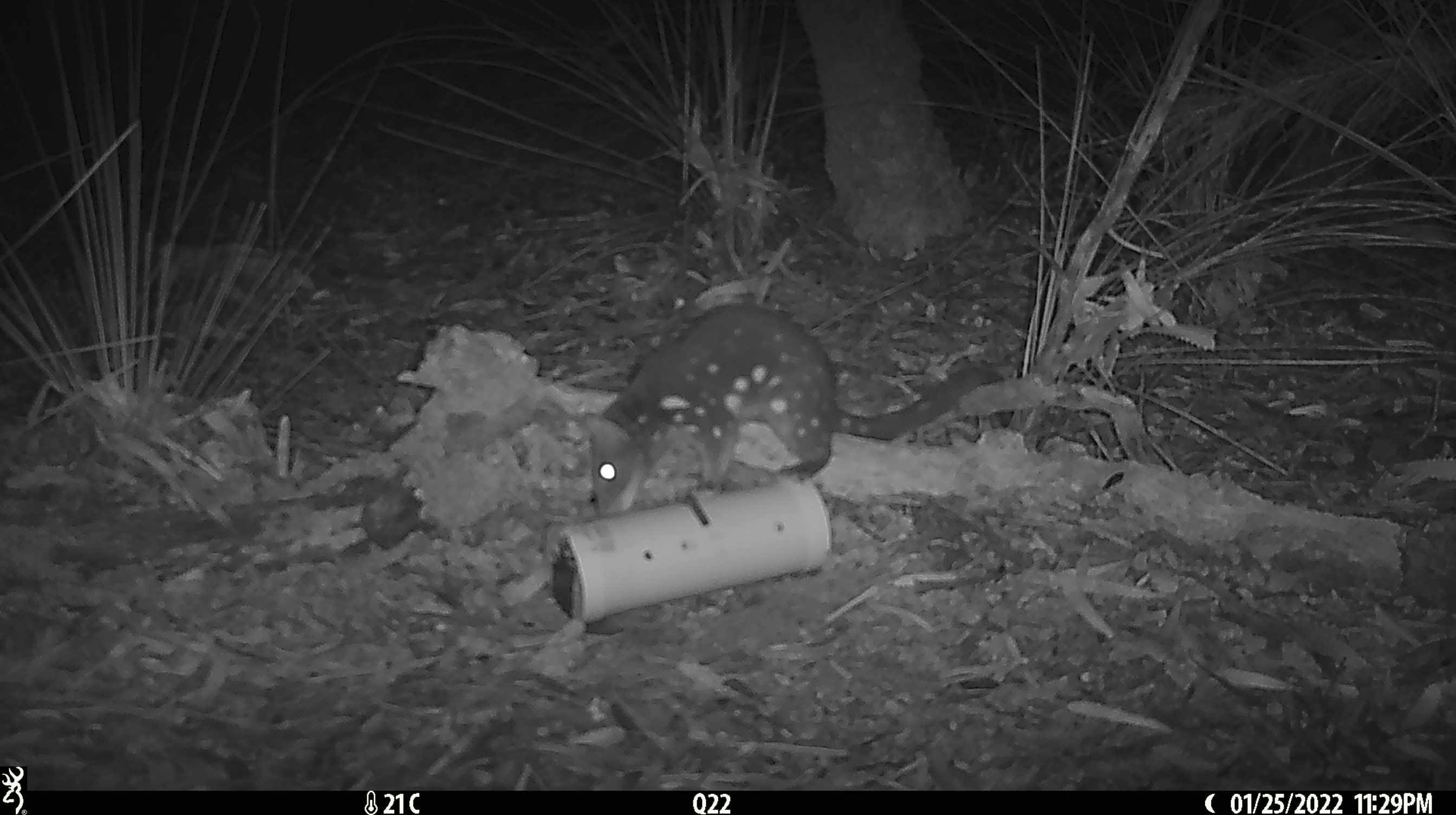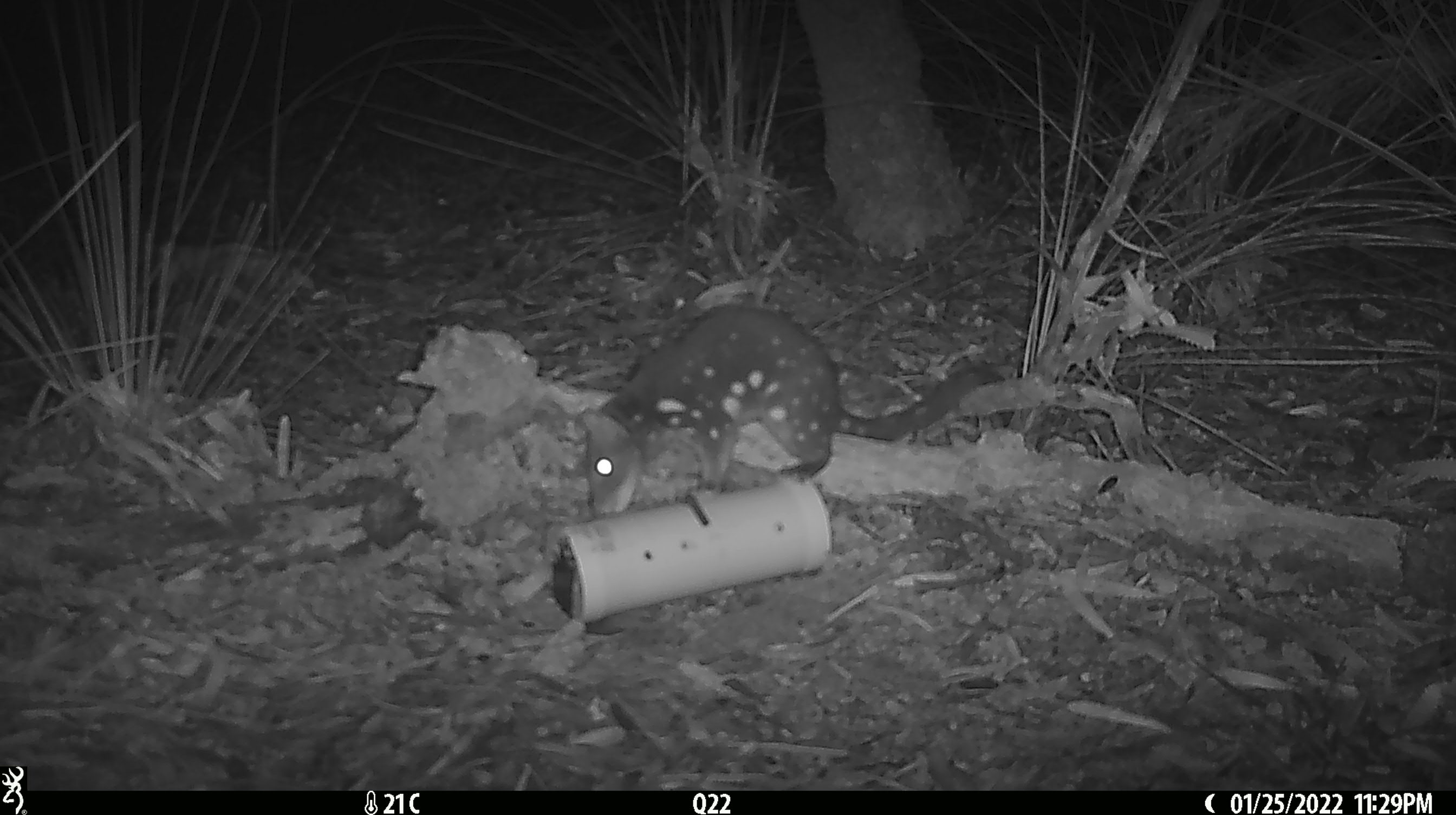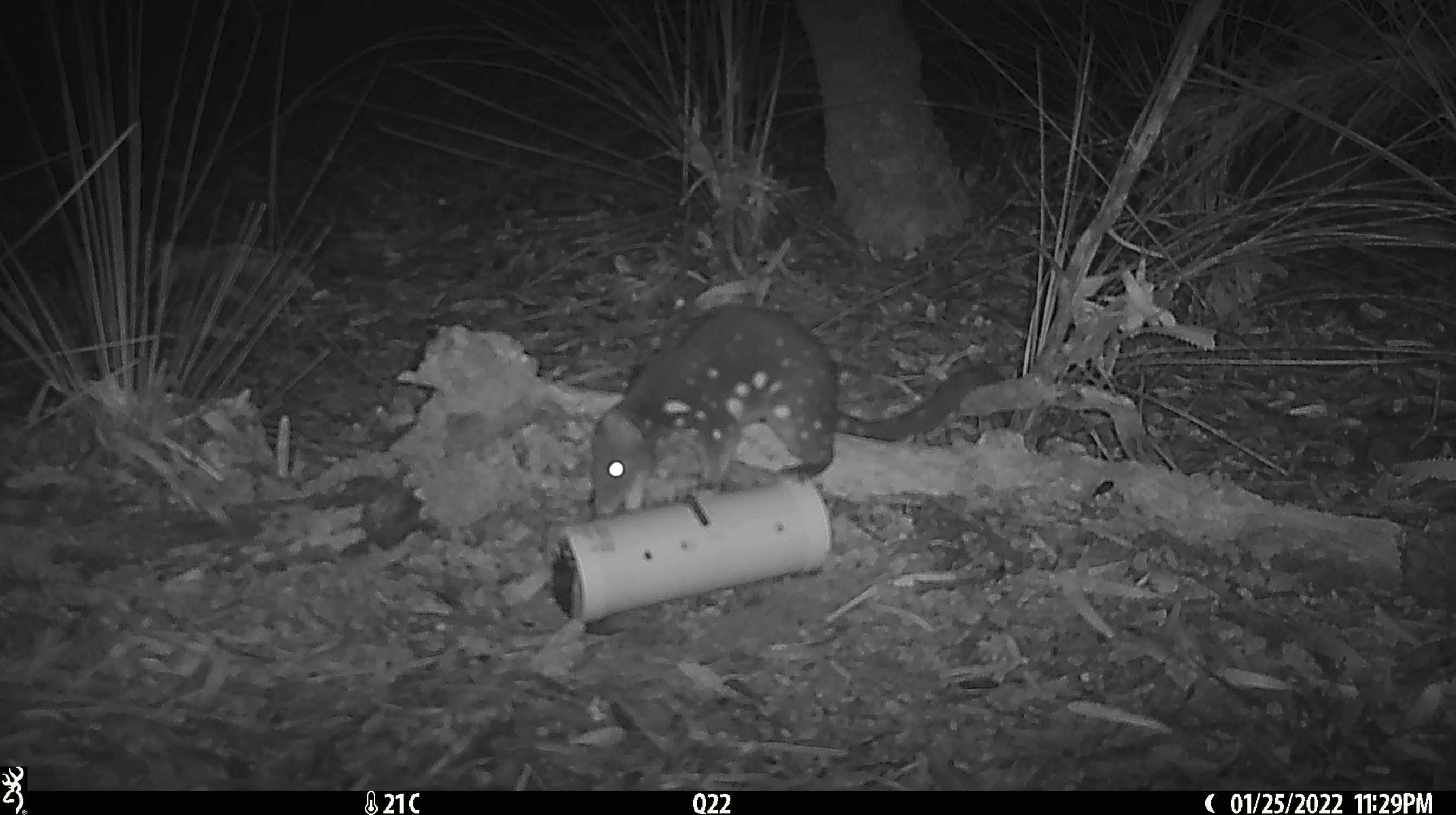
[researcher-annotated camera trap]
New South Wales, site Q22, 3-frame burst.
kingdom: Animalia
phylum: Chordata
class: Mammalia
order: Dasyuromorphia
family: Dasyuridae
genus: Dasyurus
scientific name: Dasyurus maculatus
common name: spotted-tailed quoll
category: quoll